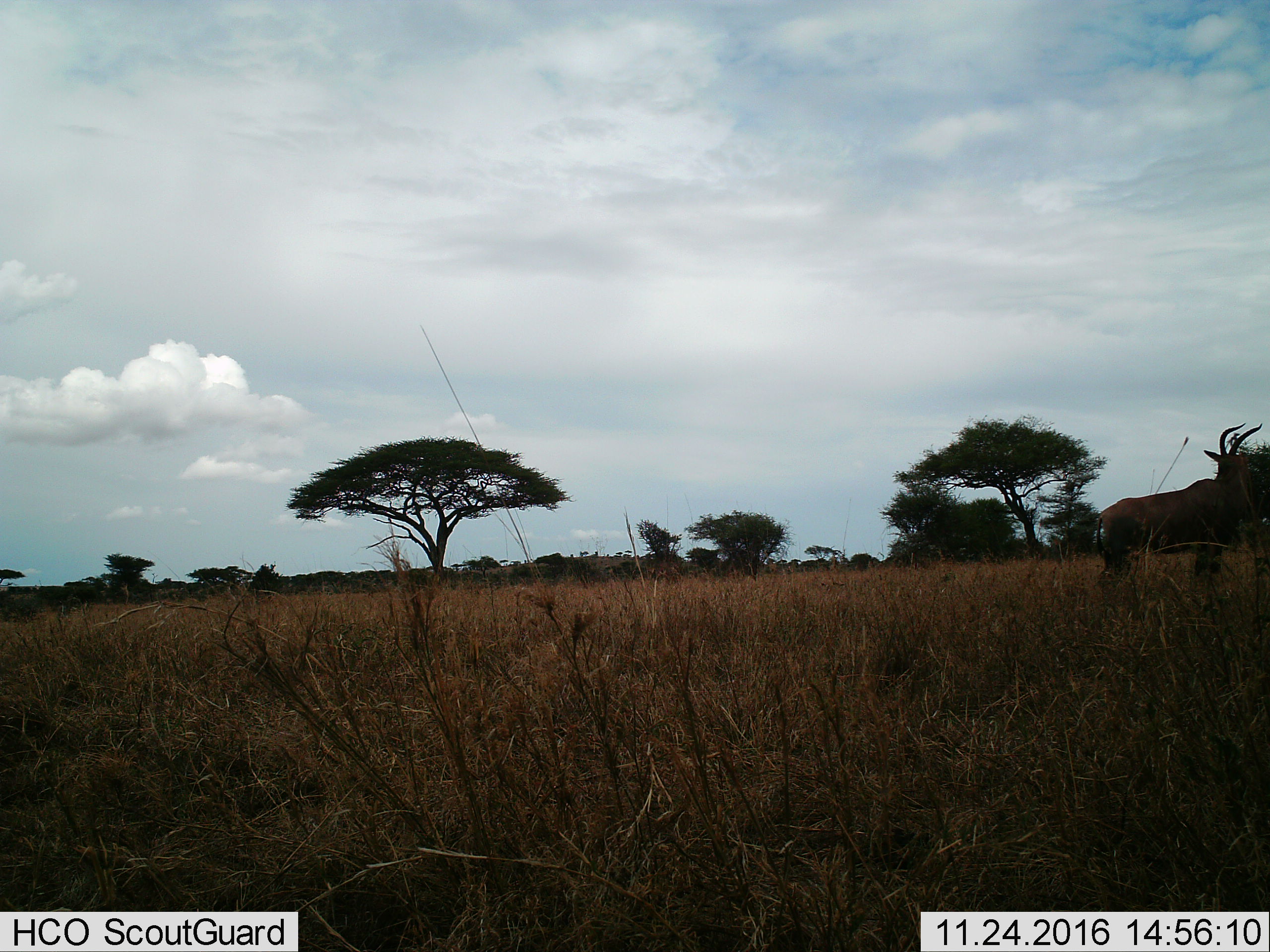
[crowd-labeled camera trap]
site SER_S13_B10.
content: unidentified animal